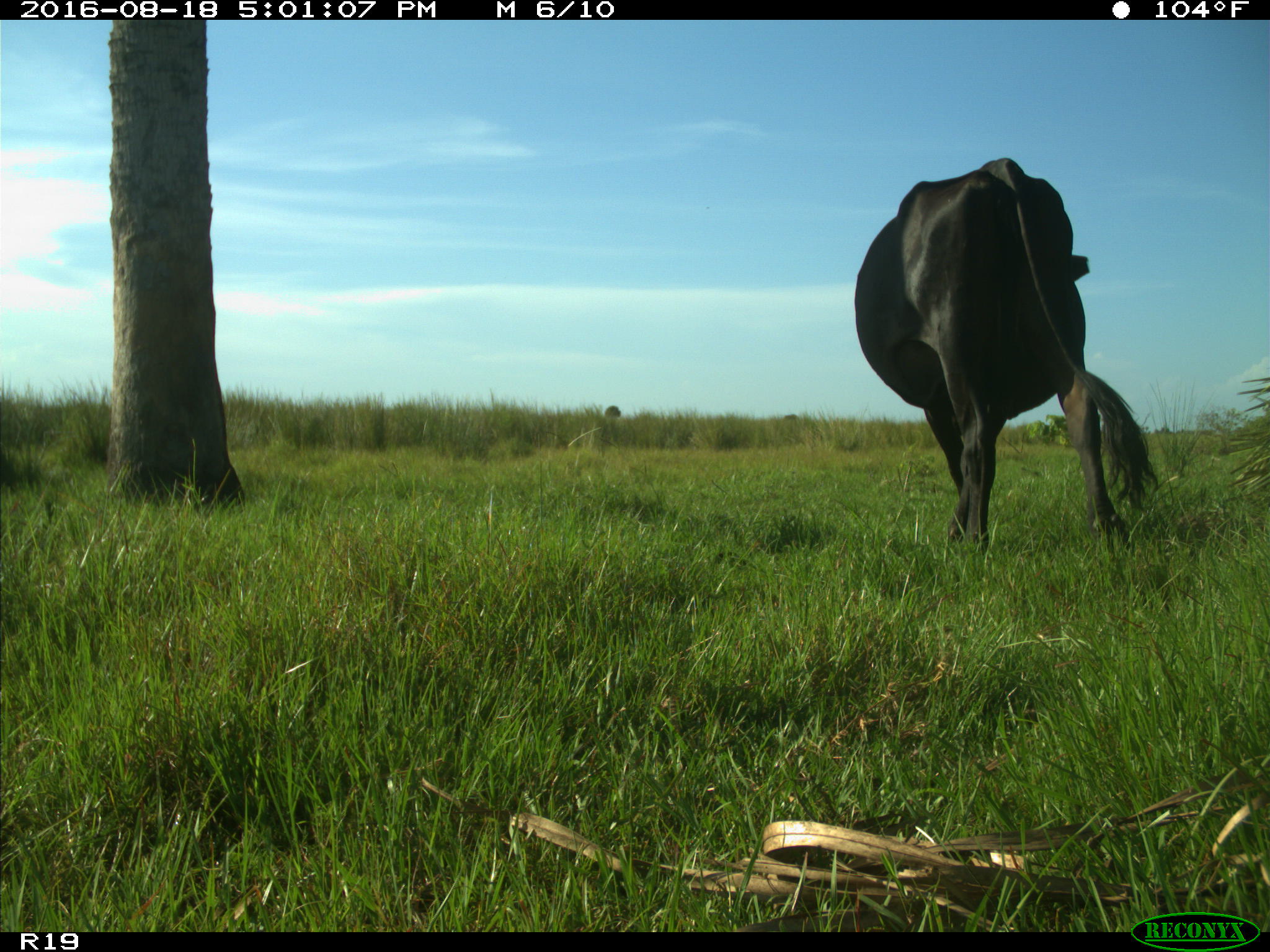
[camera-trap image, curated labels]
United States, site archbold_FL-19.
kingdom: Animalia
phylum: Chordata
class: Mammalia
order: Artiodactyla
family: Bovidae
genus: Bos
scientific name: Bos taurus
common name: domestic cow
Bos taurus (domestic cow).